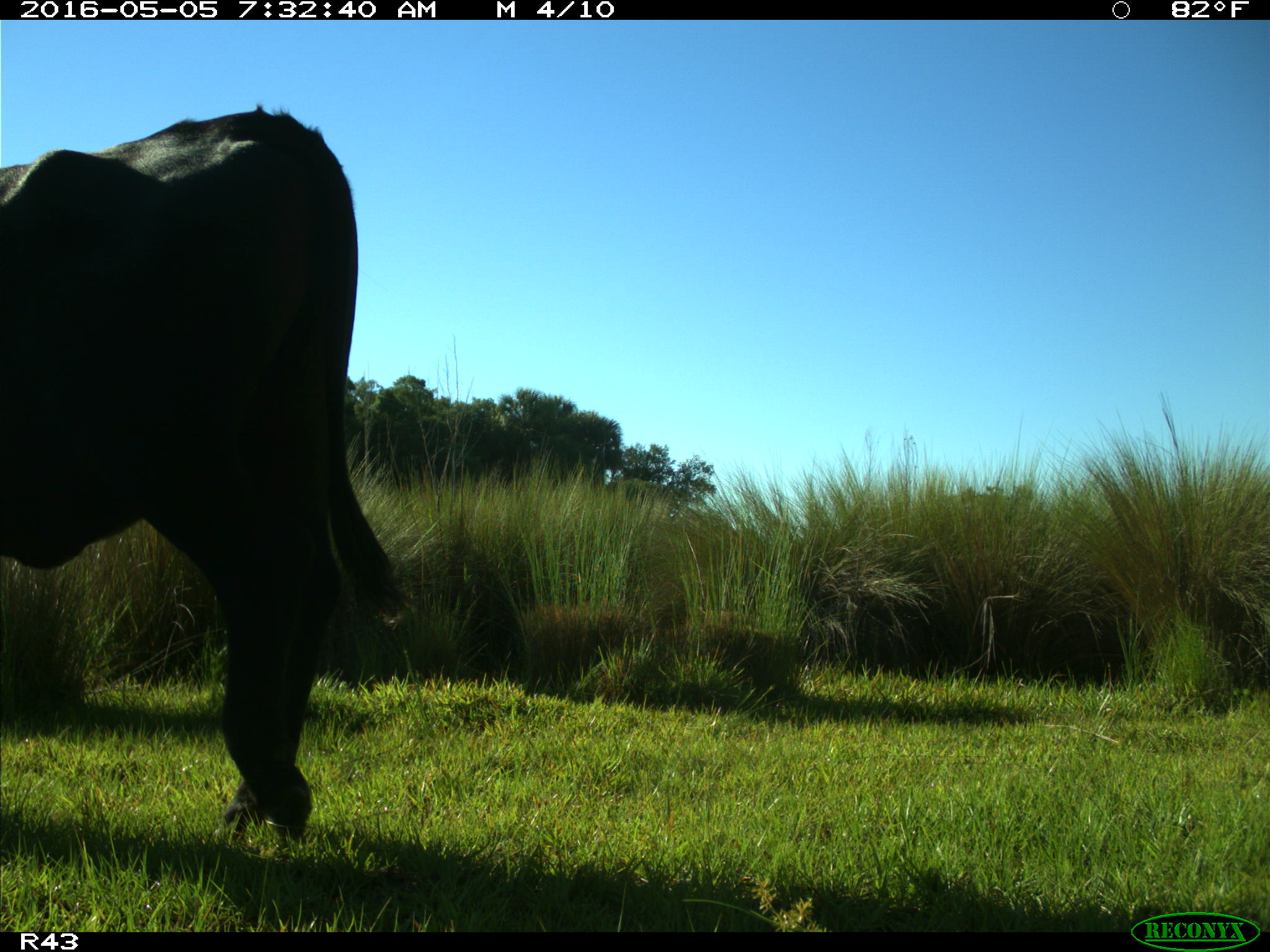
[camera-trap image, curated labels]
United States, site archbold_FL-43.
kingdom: Animalia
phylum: Chordata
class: Mammalia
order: Artiodactyla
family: Bovidae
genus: Bos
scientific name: Bos taurus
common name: domestic cow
Bos taurus (domestic cow).